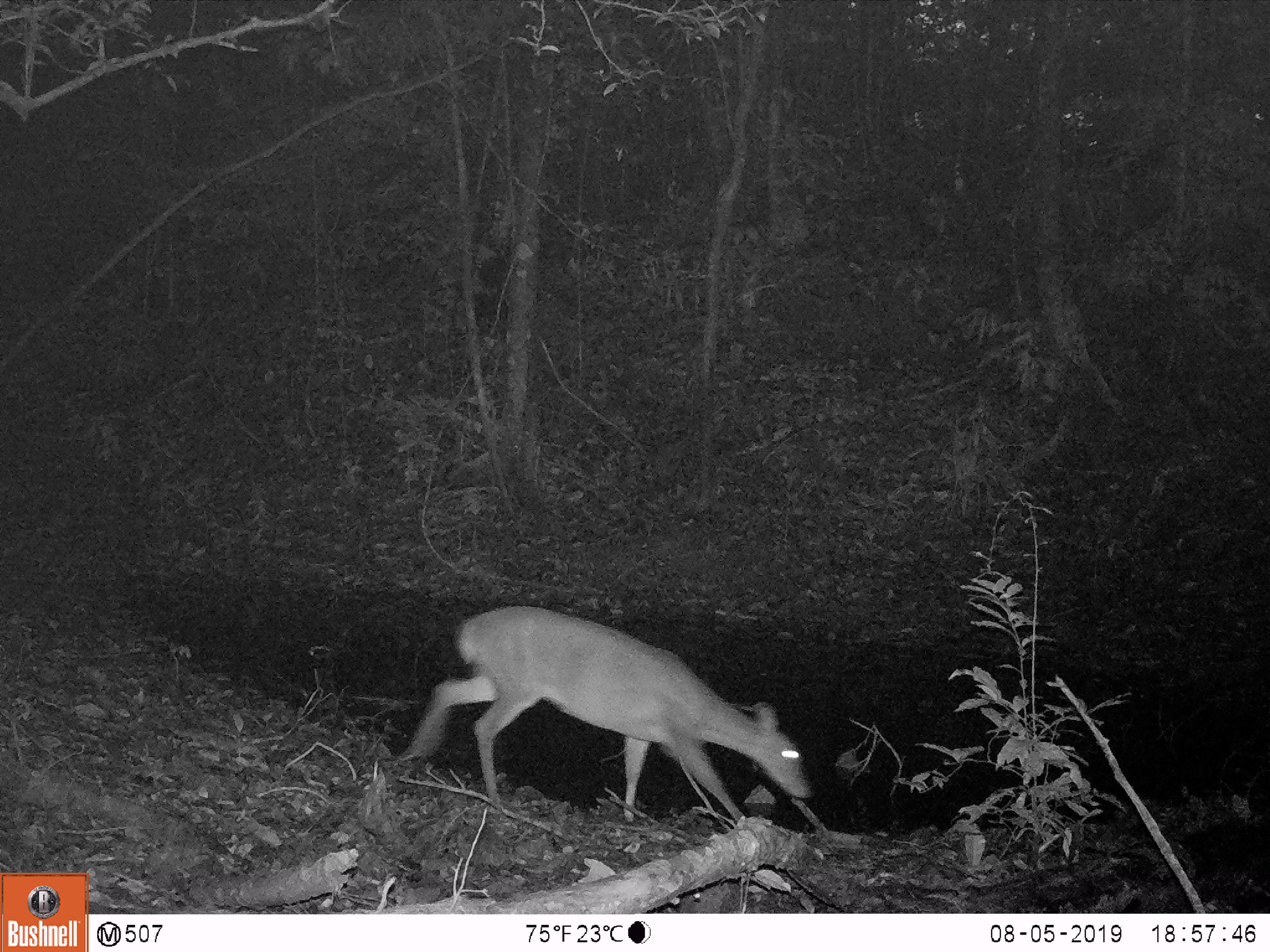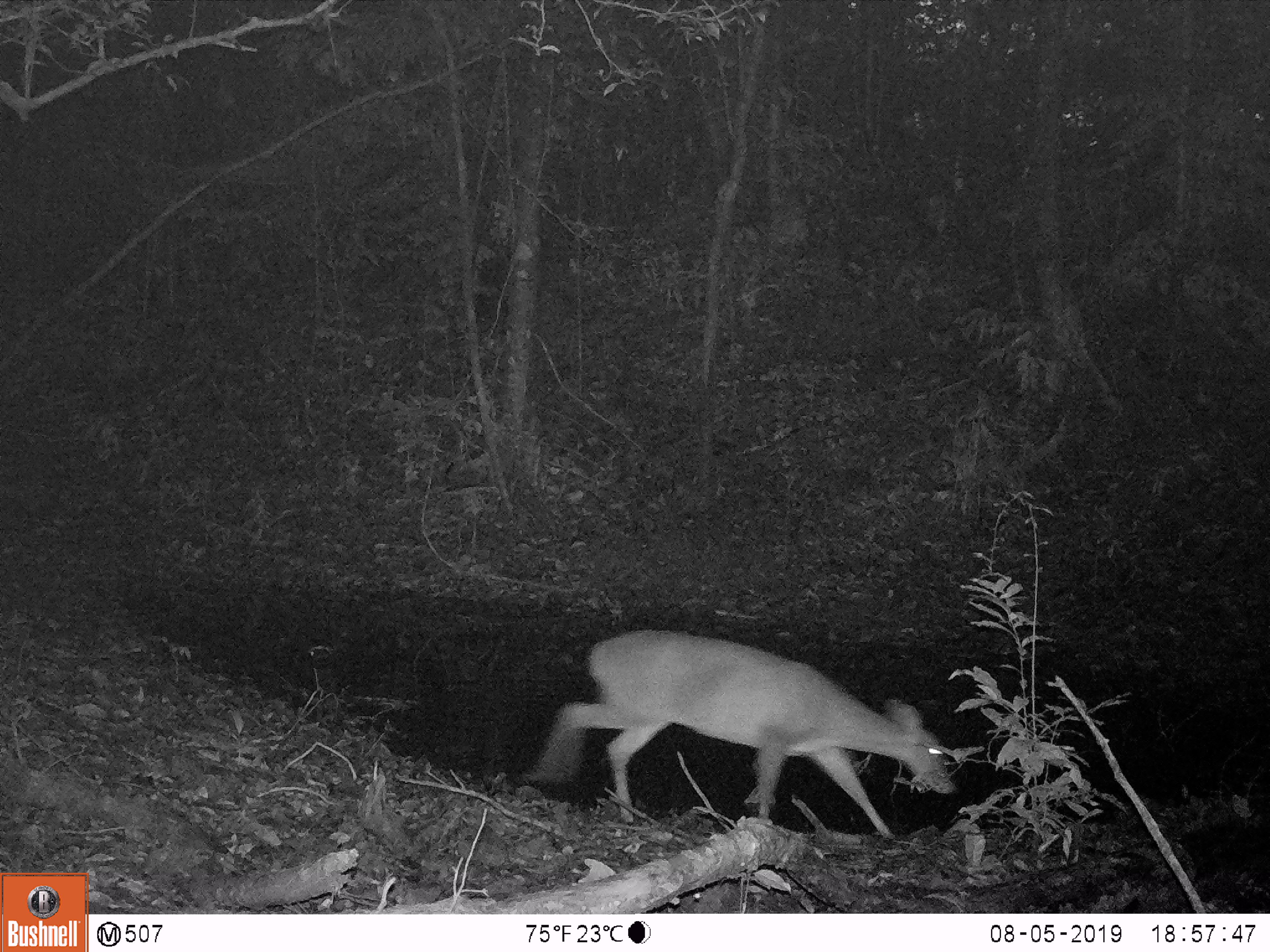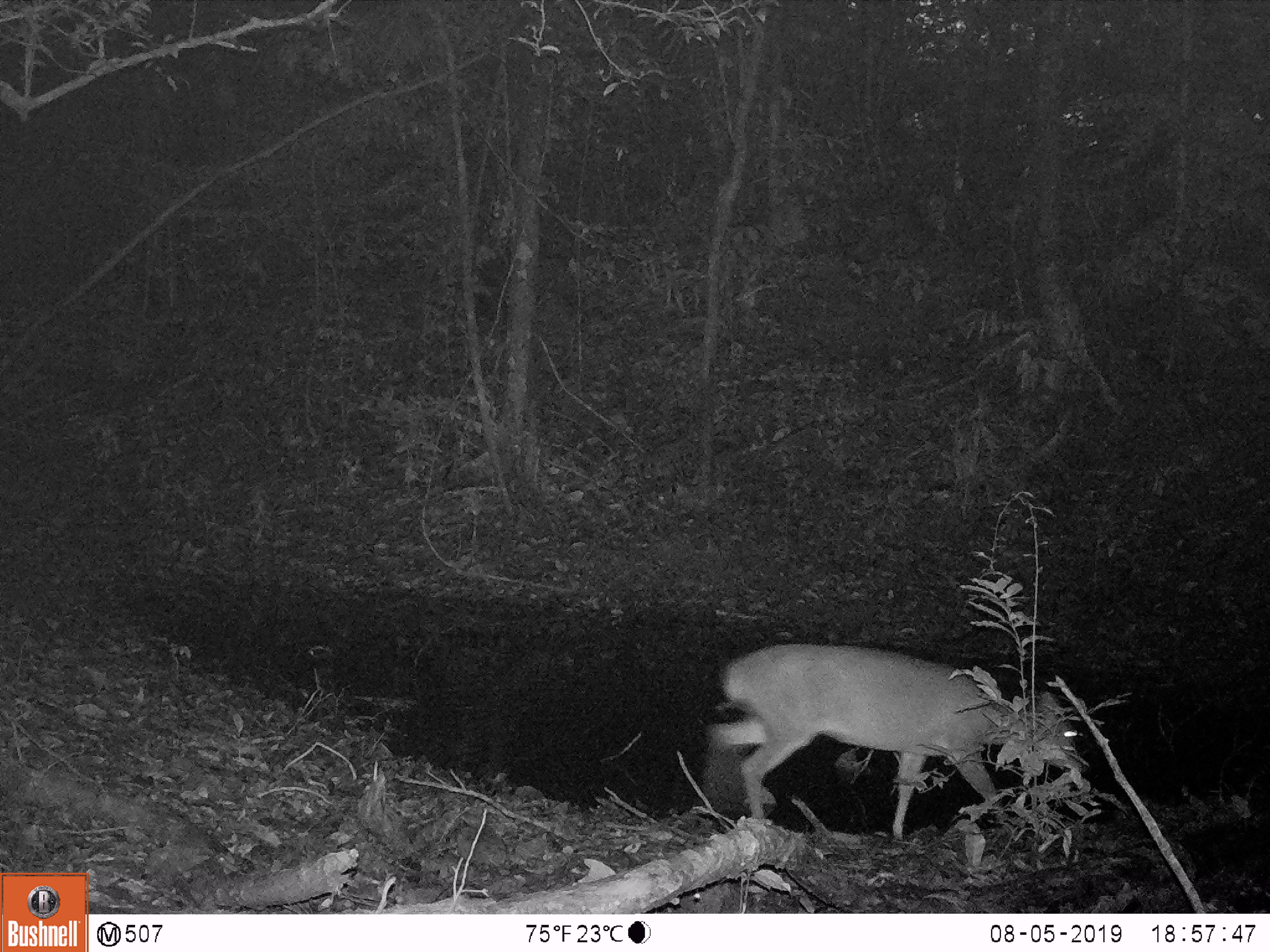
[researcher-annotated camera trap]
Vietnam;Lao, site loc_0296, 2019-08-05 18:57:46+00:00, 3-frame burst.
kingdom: Animalia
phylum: Chordata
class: Mammalia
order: Artiodactyla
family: Cervidae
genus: Muntiacus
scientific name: Muntiacus vuquangensis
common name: large-antlered muntjac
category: large antlered muntjac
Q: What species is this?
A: Large antlered muntjac (large-antlered muntjac) (Muntiacus vuquangensis).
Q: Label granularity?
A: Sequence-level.